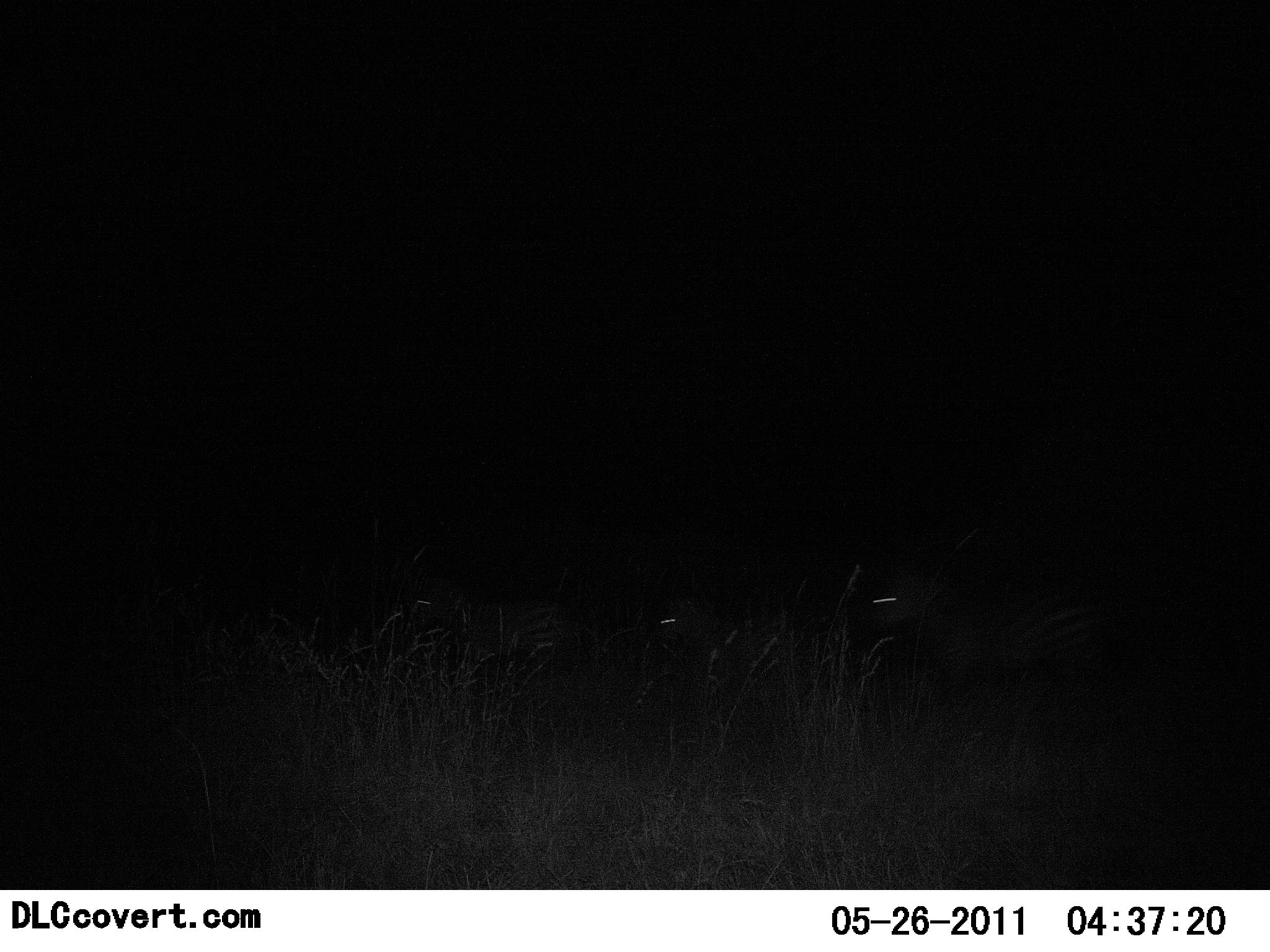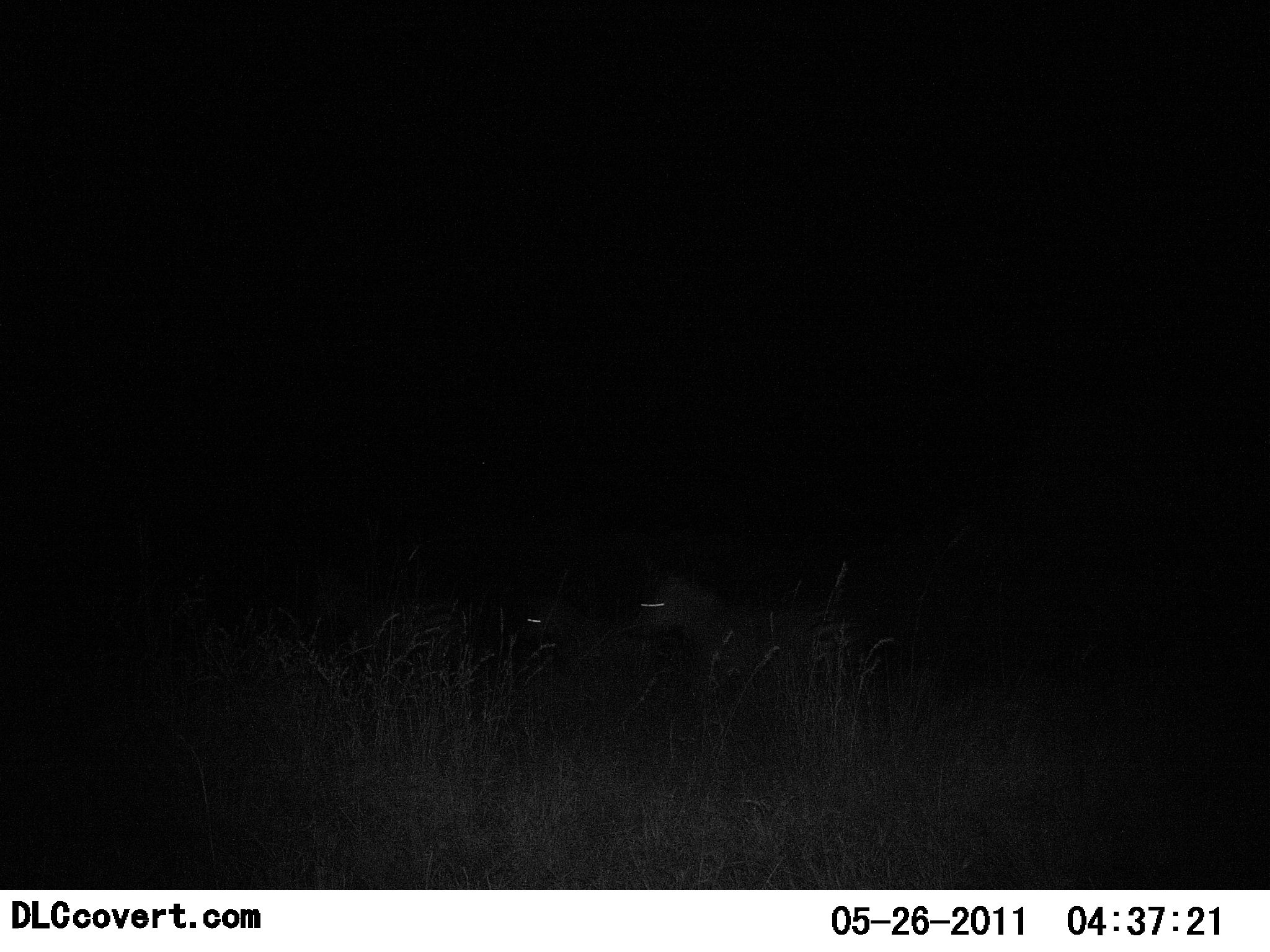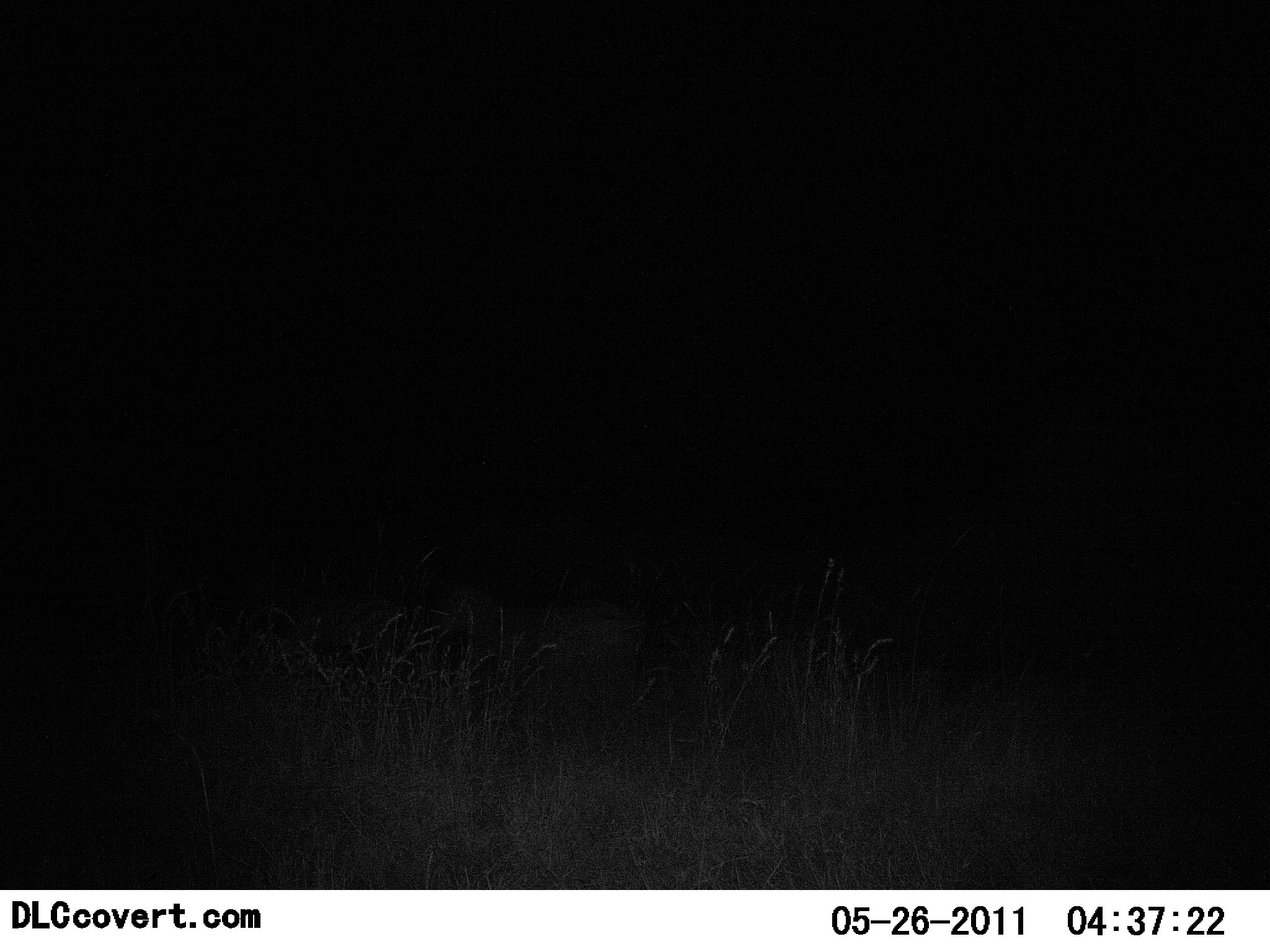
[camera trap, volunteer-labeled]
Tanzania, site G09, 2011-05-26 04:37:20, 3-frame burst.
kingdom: Animalia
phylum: Chordata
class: Mammalia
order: Perissodactyla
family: Equidae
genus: Equus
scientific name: Equus quagga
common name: plains zebra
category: zebra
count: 3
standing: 0%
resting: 0%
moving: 100%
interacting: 0%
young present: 0%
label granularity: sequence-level